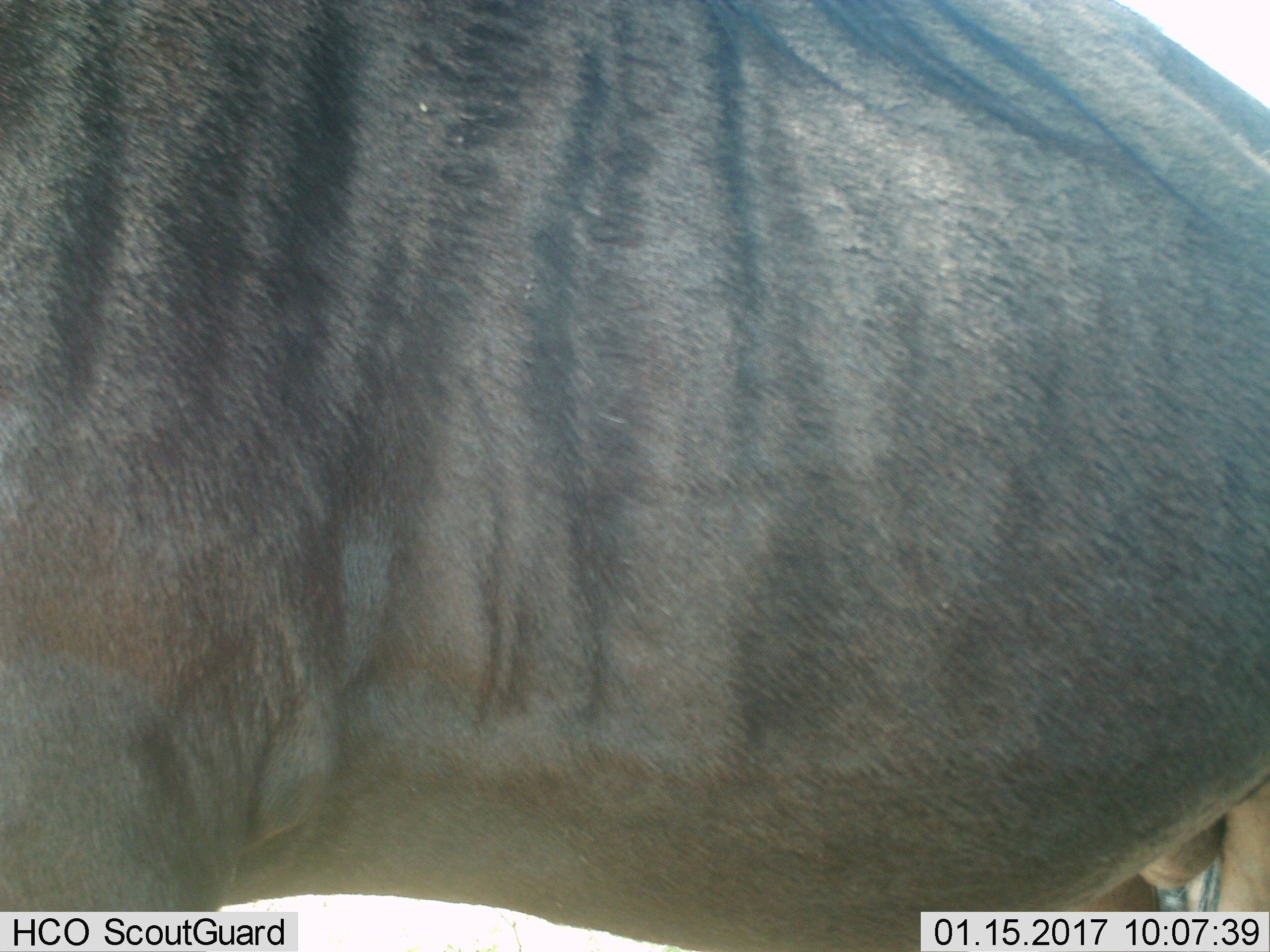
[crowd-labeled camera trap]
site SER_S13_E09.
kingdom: Animalia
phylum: Chordata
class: Mammalia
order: Artiodactyla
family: Bovidae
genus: Connochaetes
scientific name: Connochaetes taurinus taurinus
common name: blue wildebeest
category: wildebeestblue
Wildebeestblue (blue wildebeest) (Connochaetes taurinus taurinus), count 1. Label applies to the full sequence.